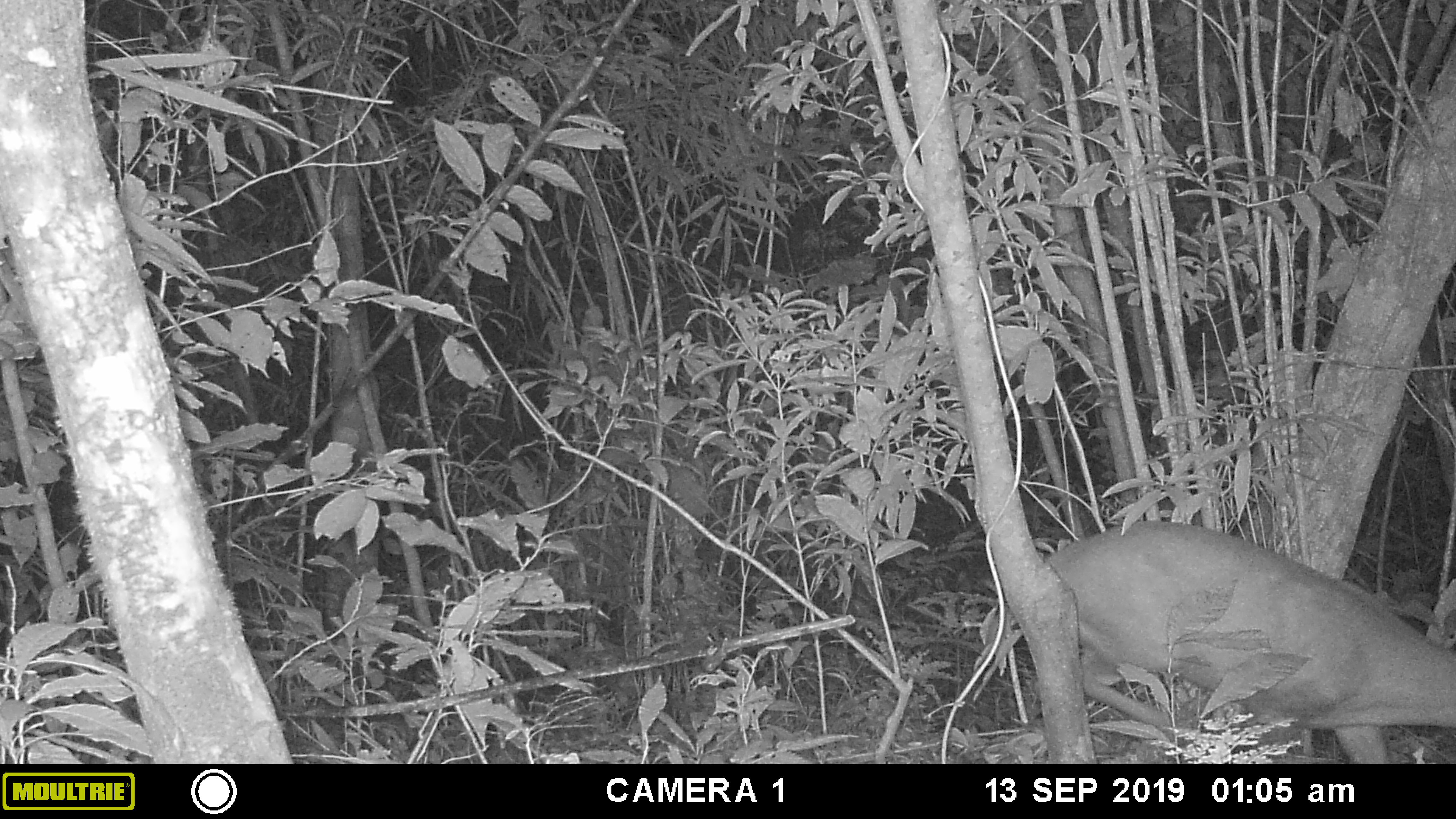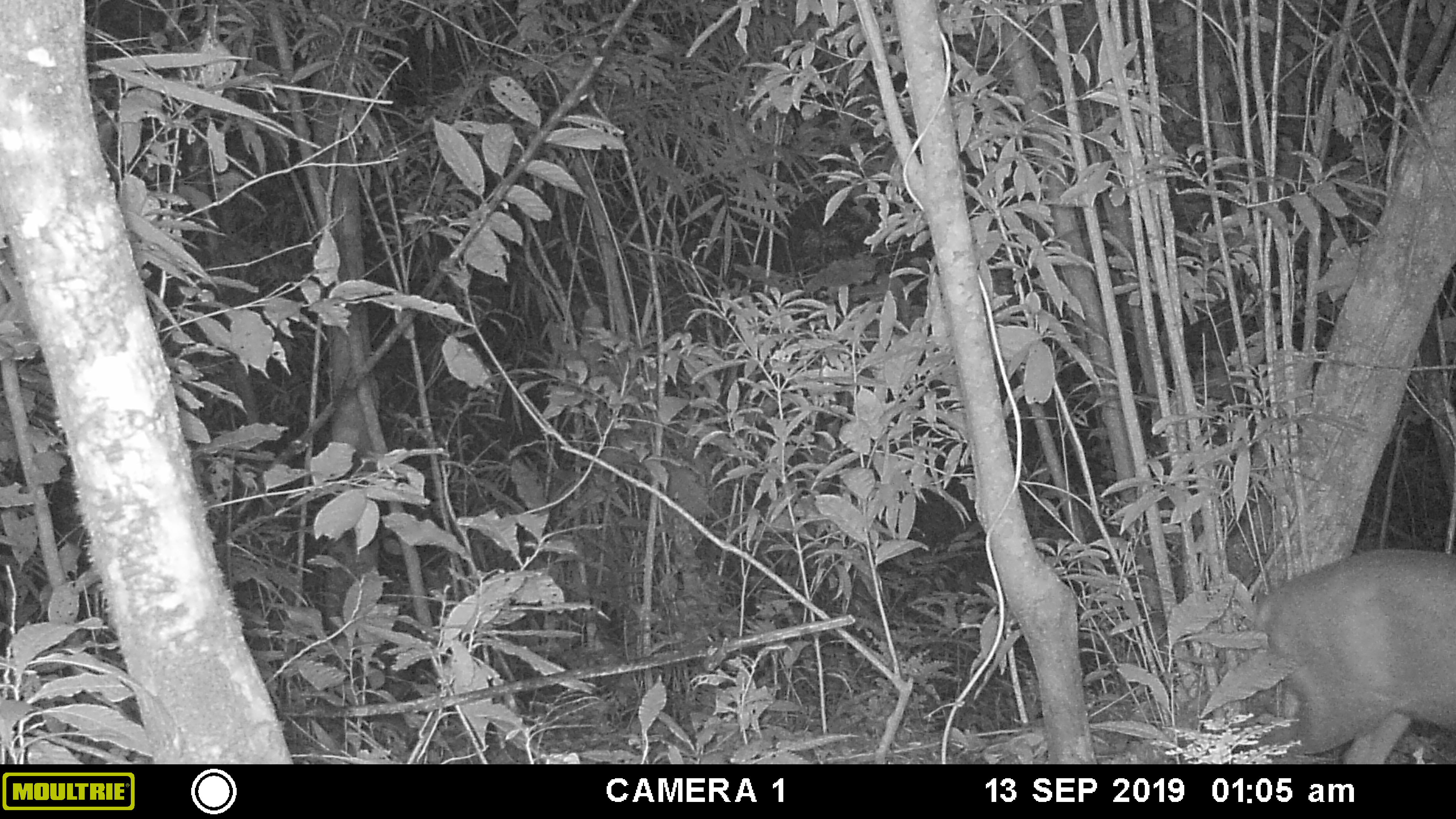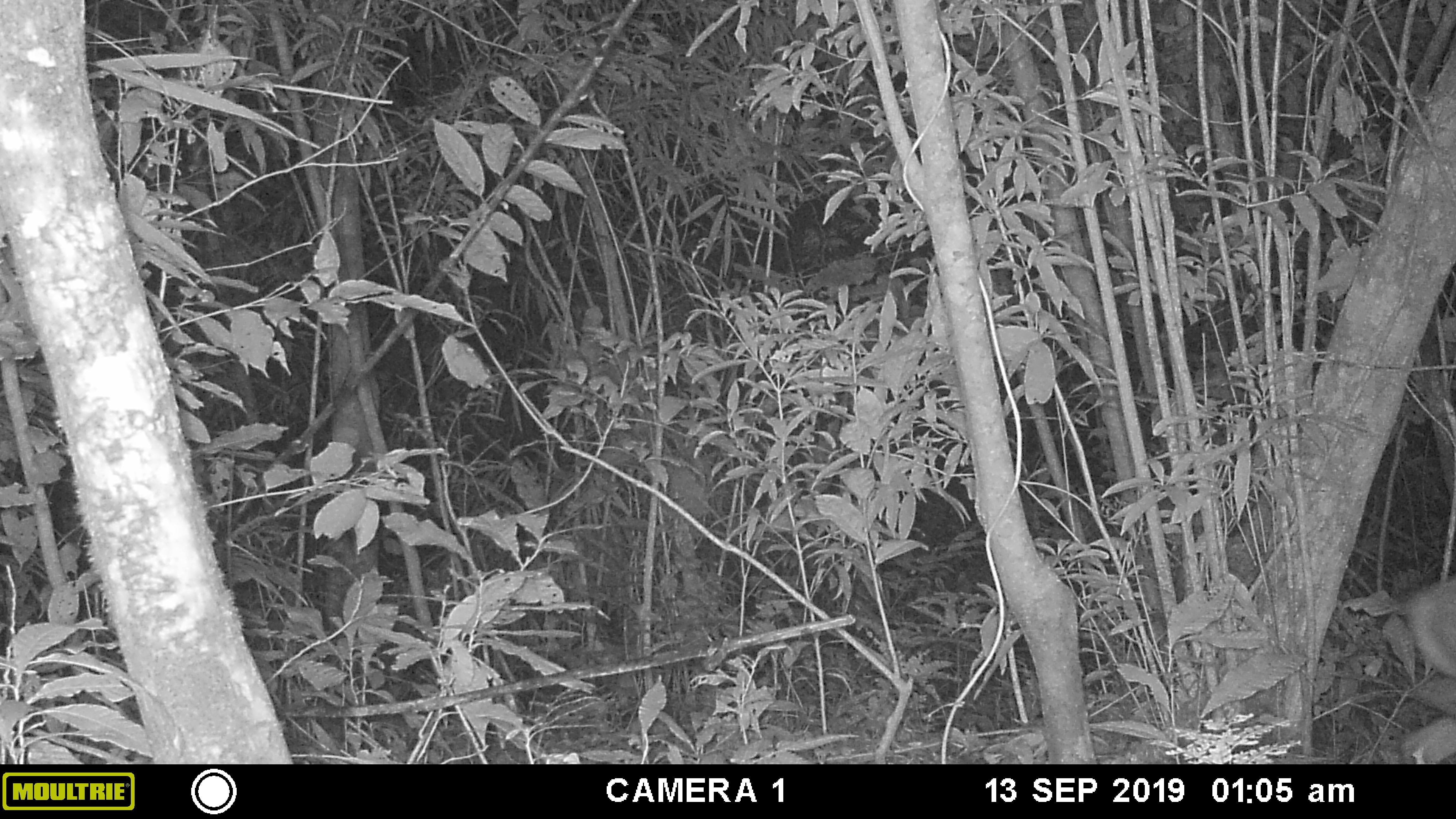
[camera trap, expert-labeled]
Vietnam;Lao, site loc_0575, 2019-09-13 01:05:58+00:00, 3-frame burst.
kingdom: Animalia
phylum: Chordata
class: Mammalia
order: Artiodactyla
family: Cervidae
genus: Muntiacus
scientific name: Muntiacus rooseveltorum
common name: roosevelt's muntjac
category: roosevelts muntjac group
Roosevelts muntjac group (roosevelt's muntjac) (Muntiacus rooseveltorum). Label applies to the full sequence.